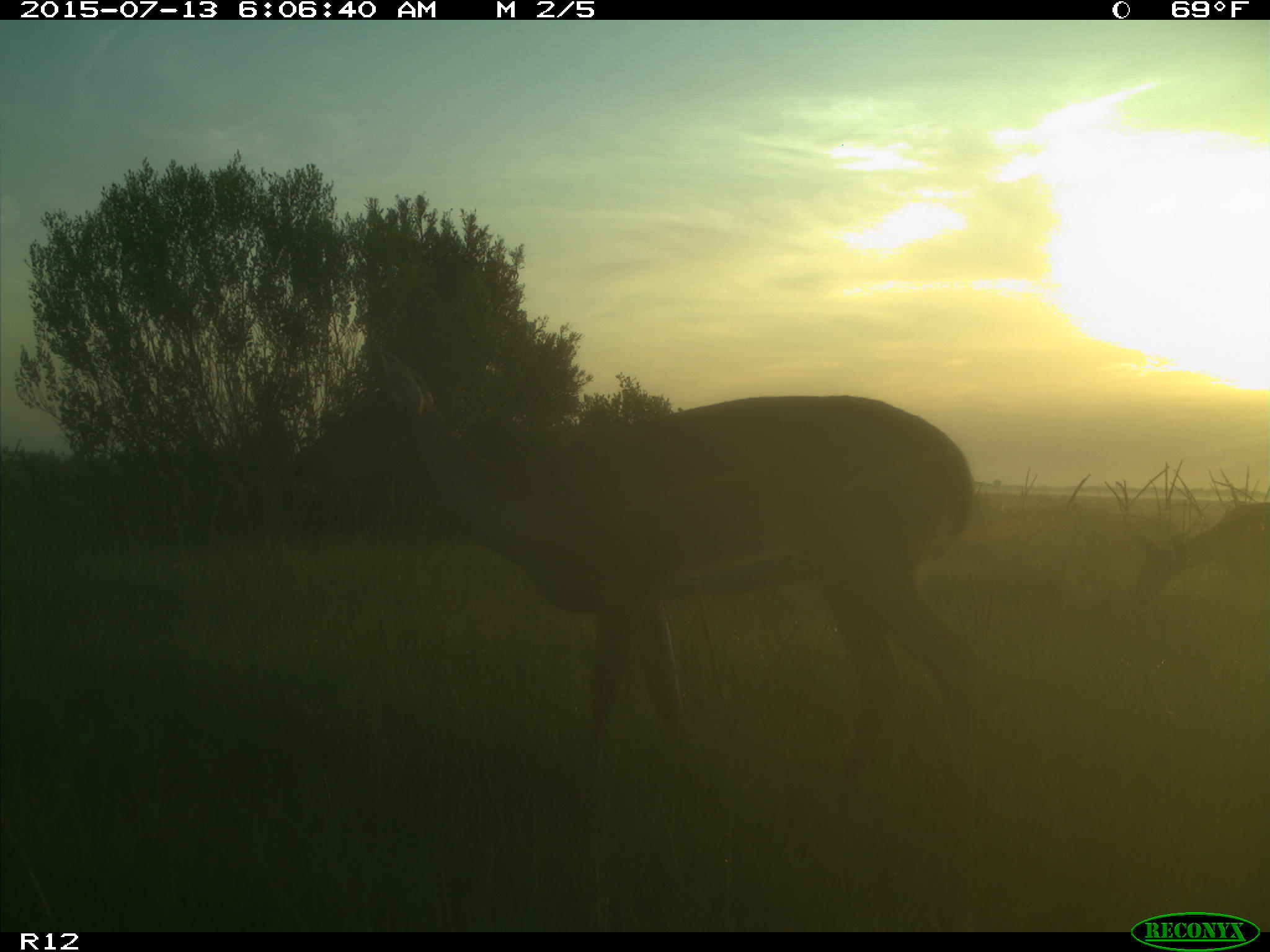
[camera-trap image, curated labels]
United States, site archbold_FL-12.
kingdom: Animalia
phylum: Chordata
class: Mammalia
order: Artiodactyla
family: Cervidae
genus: Odocoileus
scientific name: Odocoileus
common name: deer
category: unidentified deer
Unidentified deer (deer) (Odocoileus).